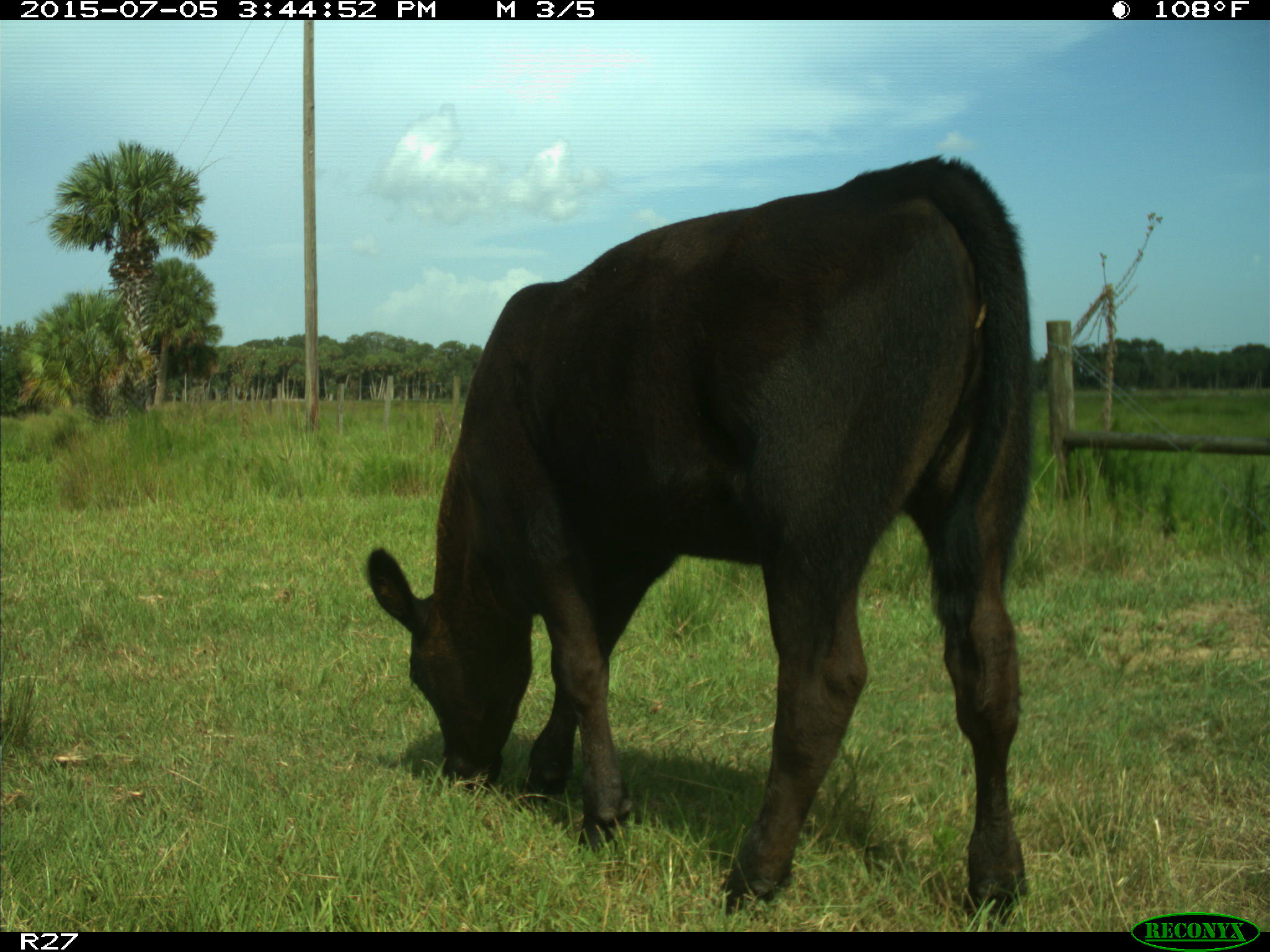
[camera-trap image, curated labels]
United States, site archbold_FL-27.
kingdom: Animalia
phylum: Chordata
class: Mammalia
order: Artiodactyla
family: Bovidae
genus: Bos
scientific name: Bos taurus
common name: domestic cow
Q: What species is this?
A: Bos taurus (domestic cow).